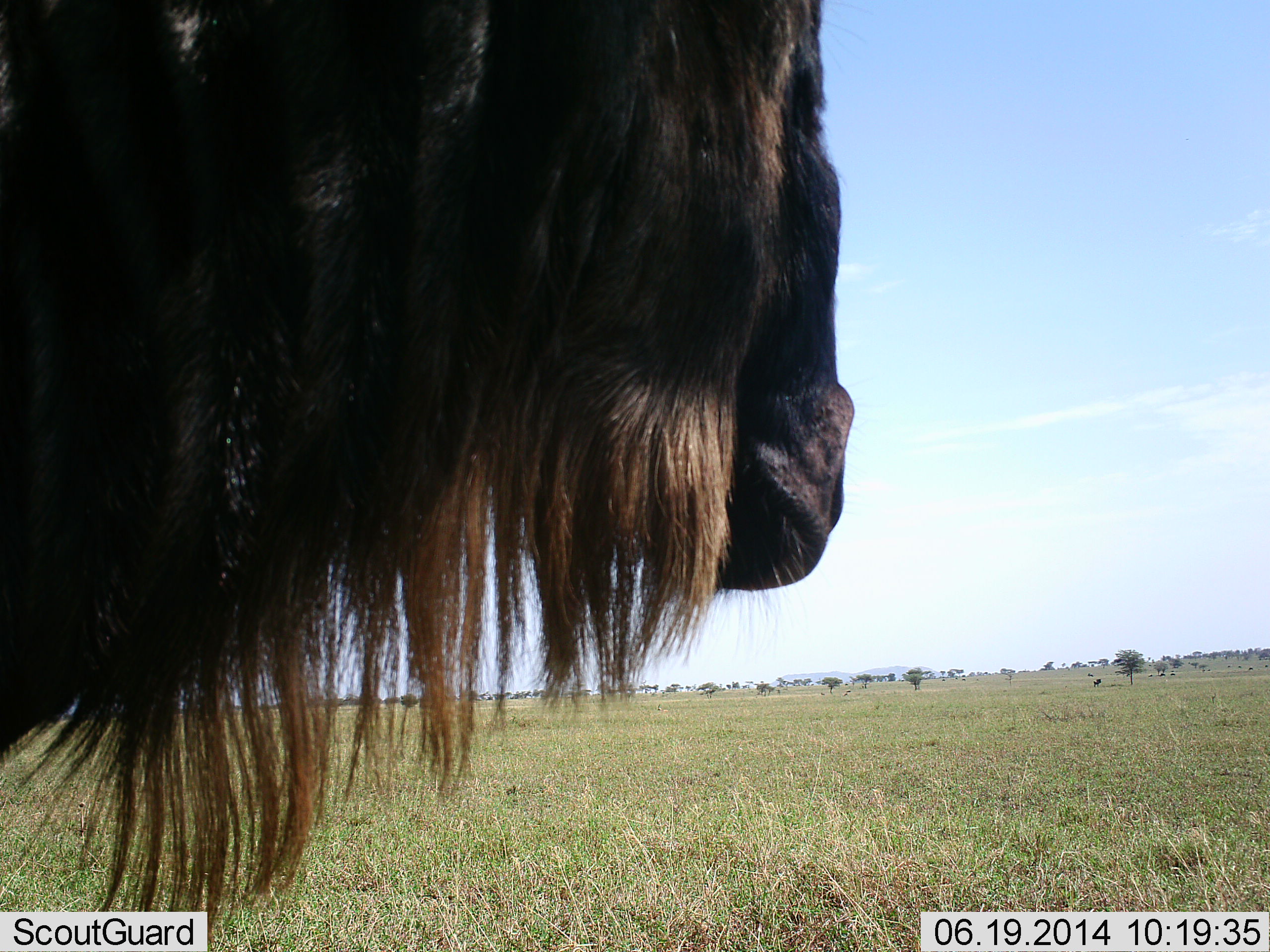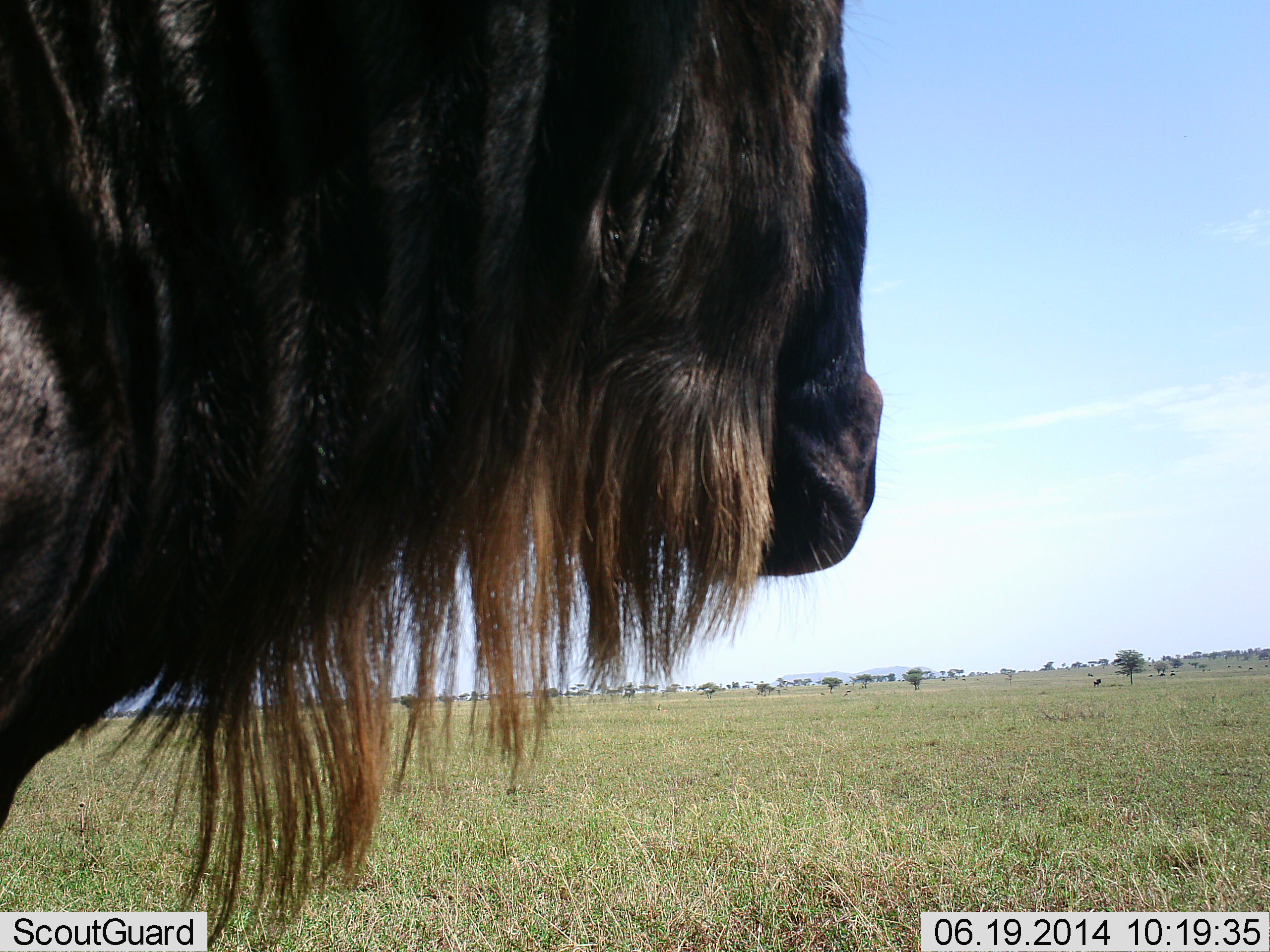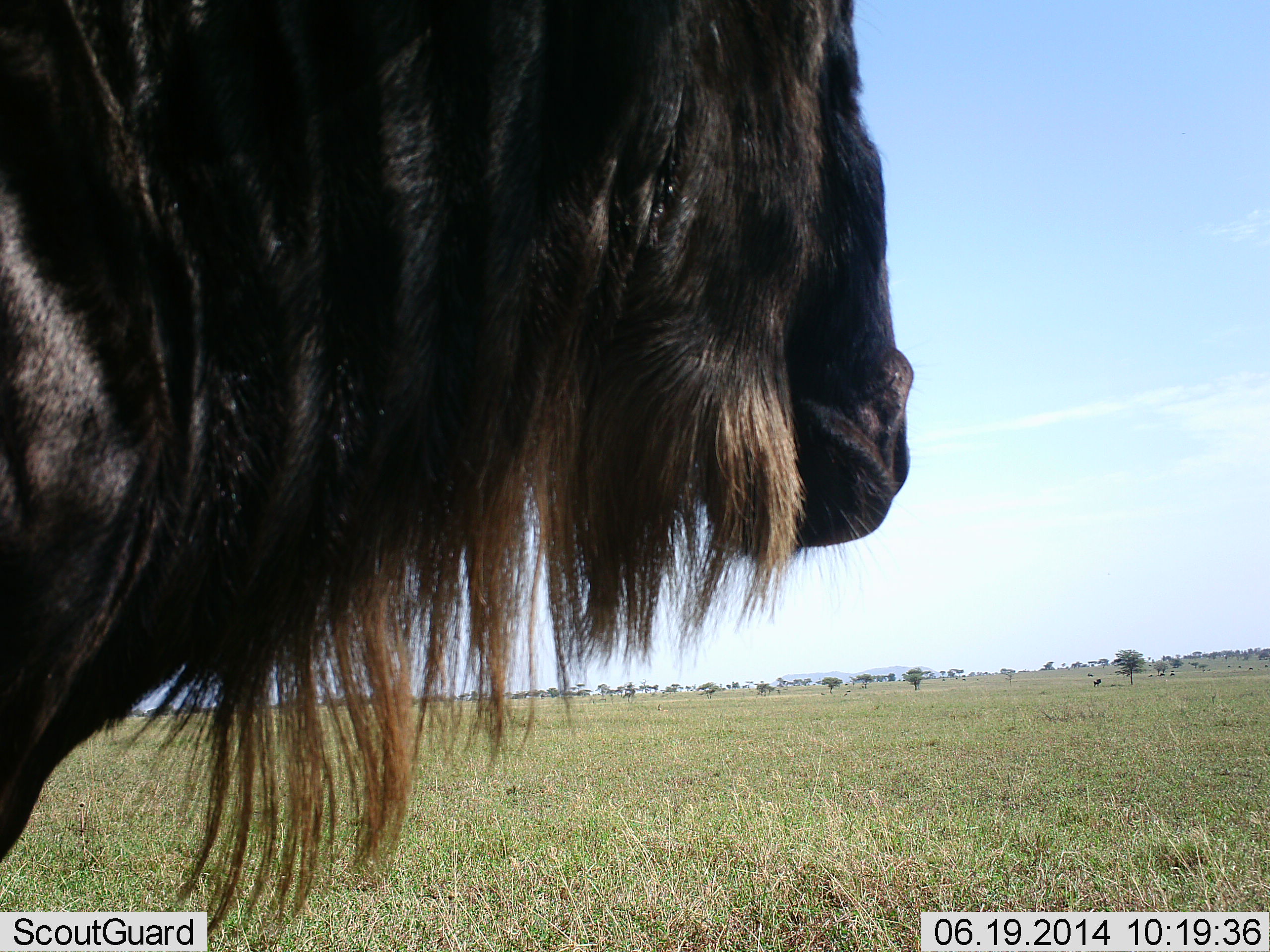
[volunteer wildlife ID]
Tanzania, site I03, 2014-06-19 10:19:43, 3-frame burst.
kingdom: Animalia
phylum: Chordata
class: Mammalia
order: Artiodactyla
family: Bovidae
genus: Connochaetes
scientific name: Connochaetes taurinus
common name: blue wildebeest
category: wildebeest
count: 1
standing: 90%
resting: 0%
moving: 10%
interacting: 0%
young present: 0%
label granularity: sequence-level